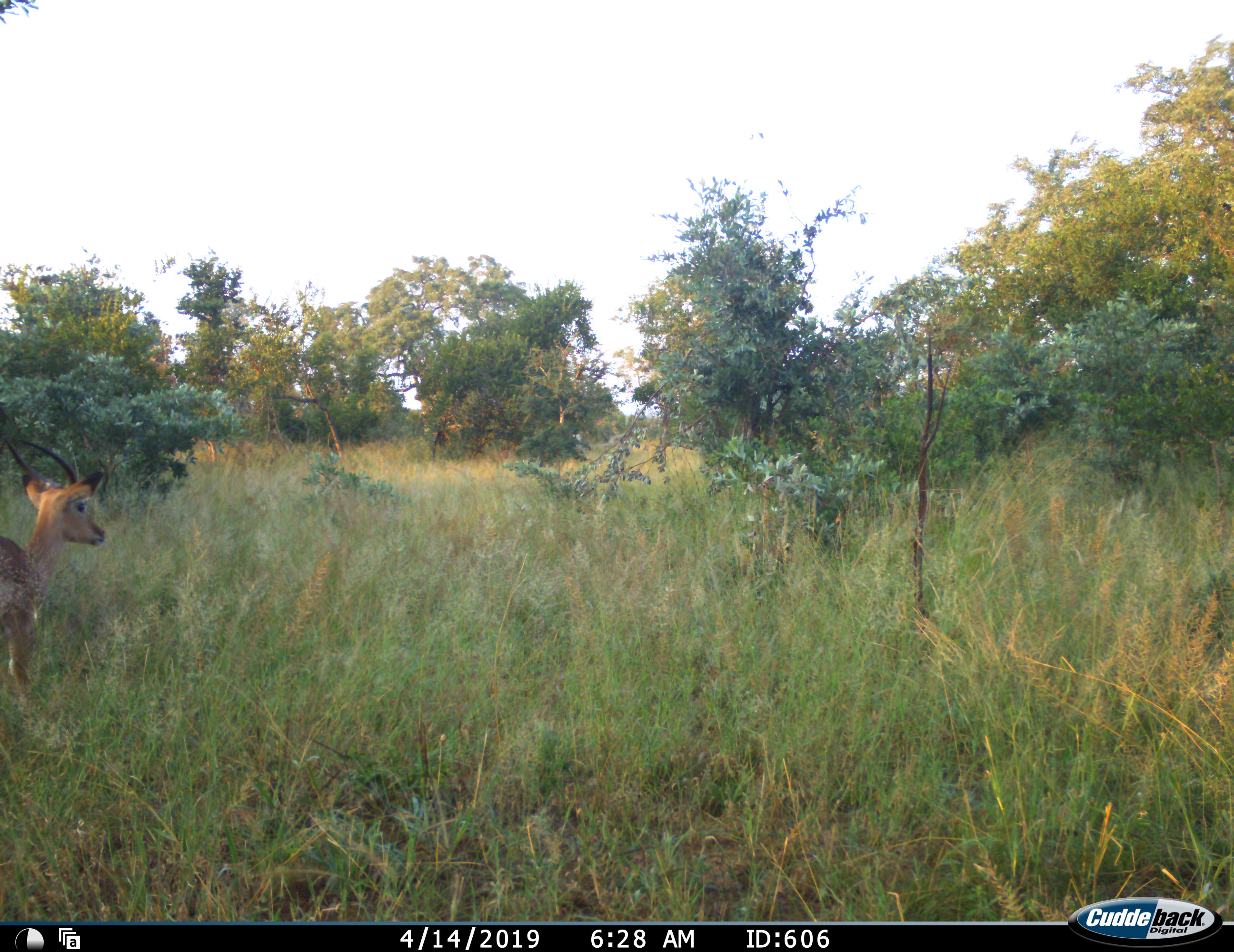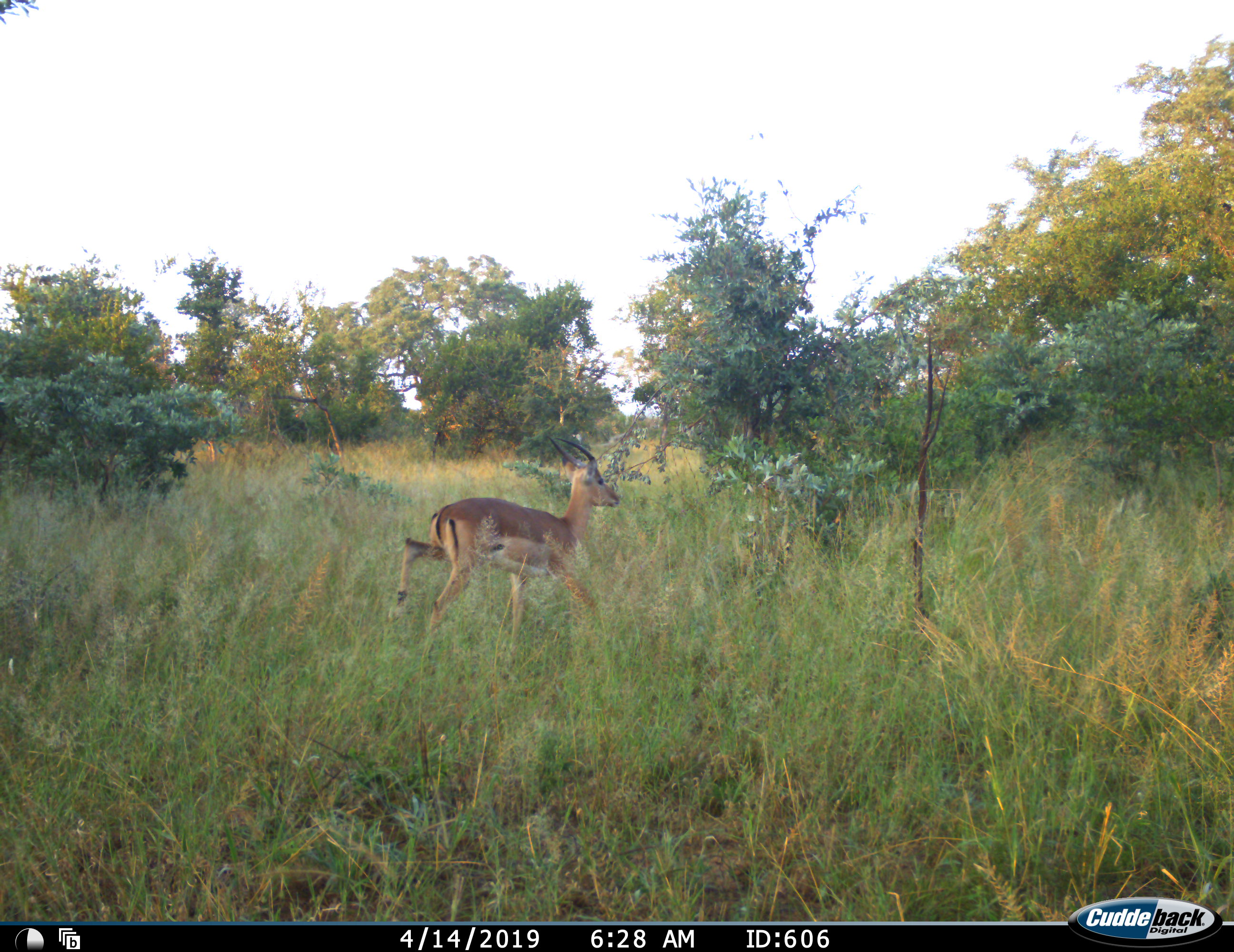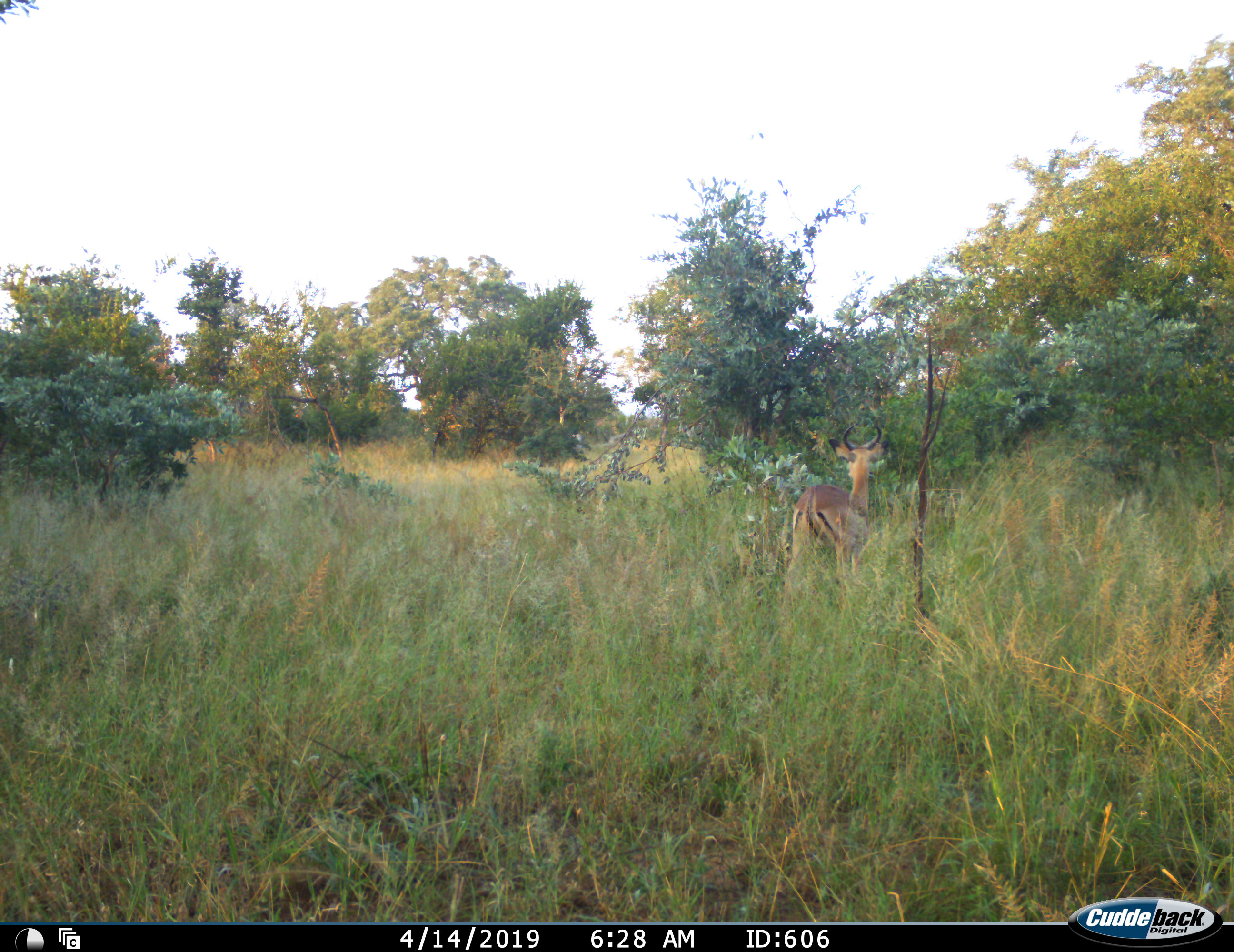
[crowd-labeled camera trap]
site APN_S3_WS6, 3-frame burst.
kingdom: Animalia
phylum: Chordata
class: Mammalia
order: Artiodactyla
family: Bovidae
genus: Aepyceros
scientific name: Aepyceros melampus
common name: impala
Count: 1.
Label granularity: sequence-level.